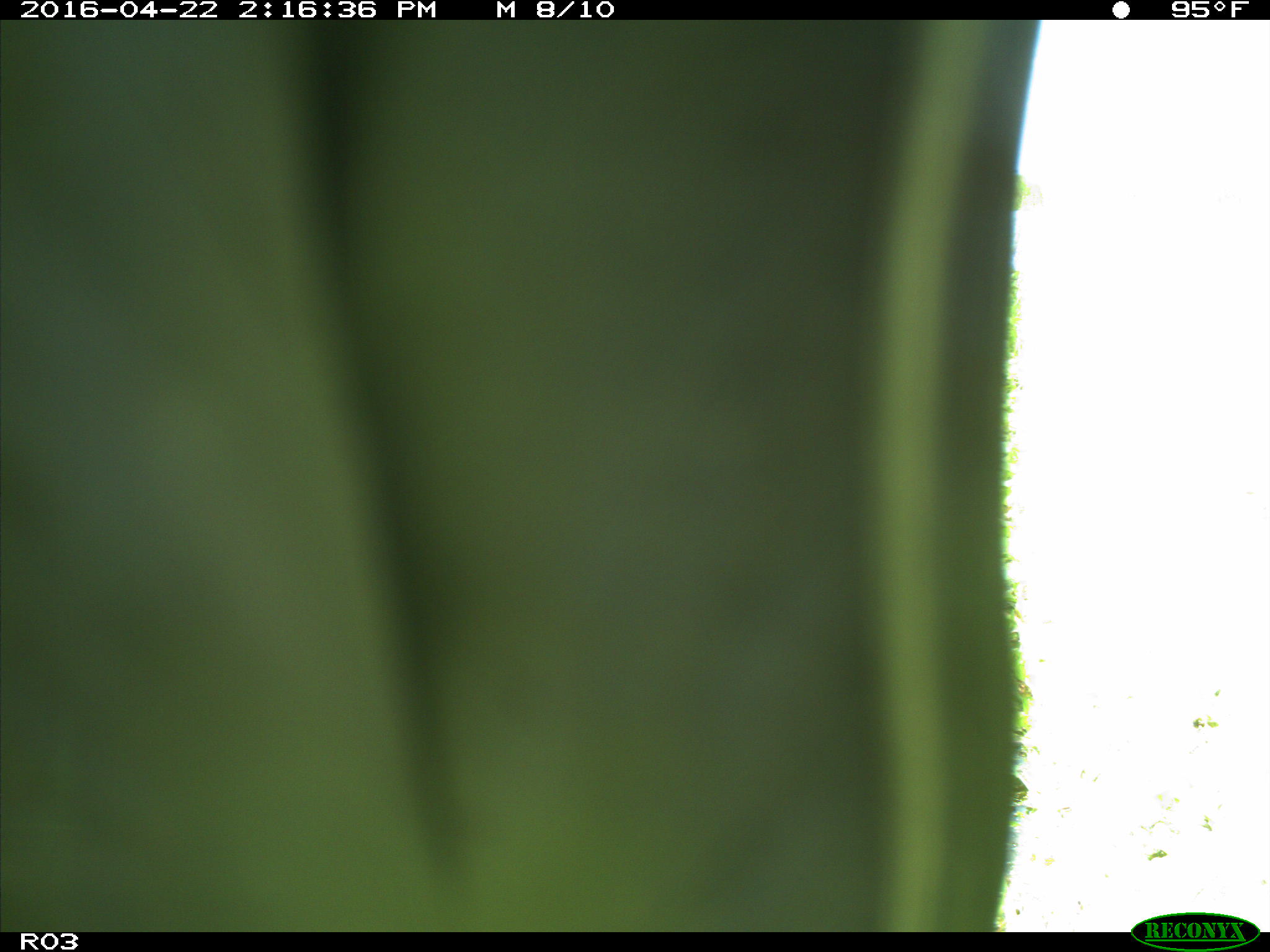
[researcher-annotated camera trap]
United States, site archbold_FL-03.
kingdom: Animalia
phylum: Chordata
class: Aves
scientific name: Aves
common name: birds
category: unidentified bird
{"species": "unidentified bird (birds) (Aves)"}